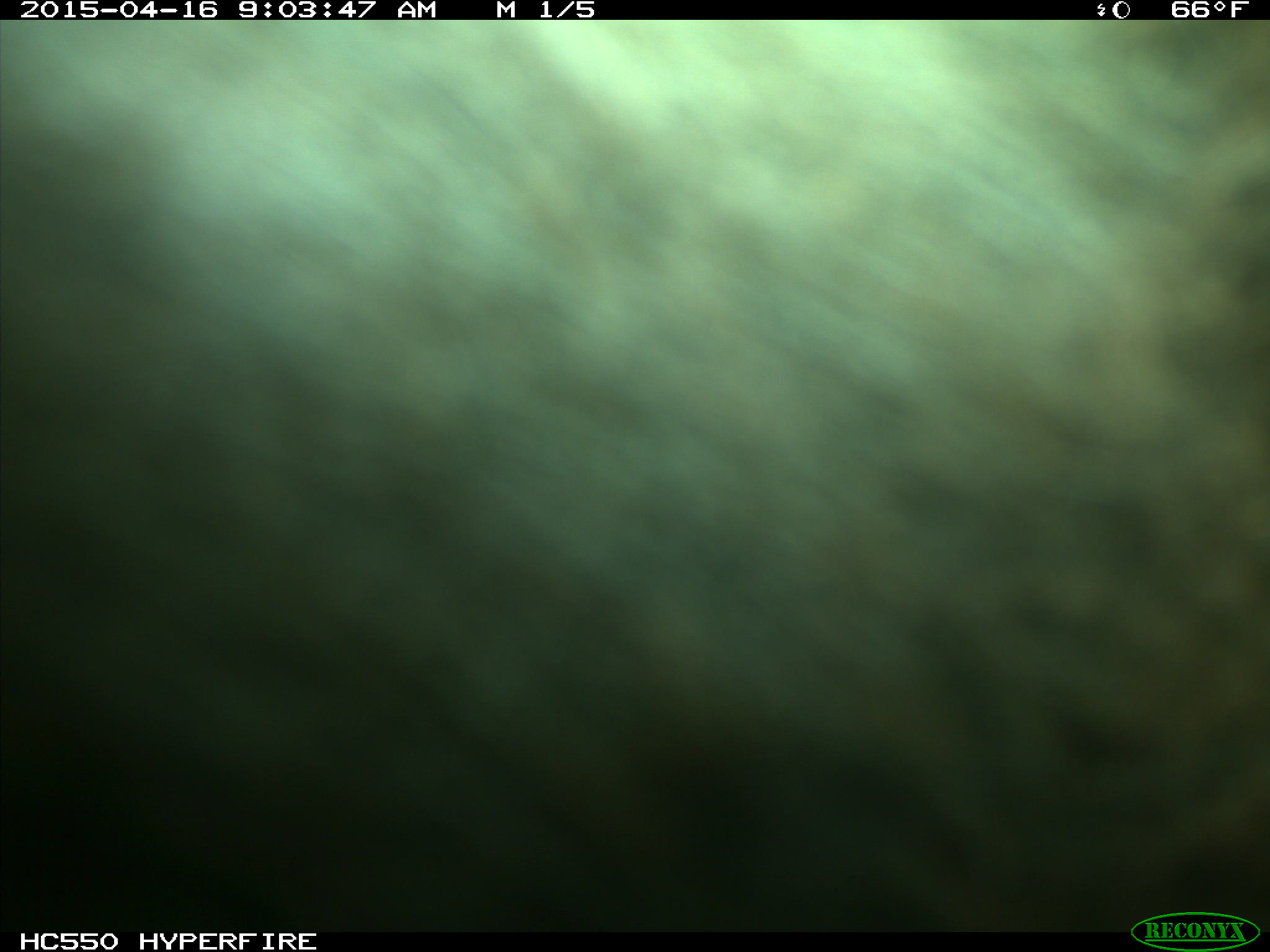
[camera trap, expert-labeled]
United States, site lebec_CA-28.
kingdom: Animalia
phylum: Chordata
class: Mammalia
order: Artiodactyla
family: Bovidae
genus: Bos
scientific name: Bos taurus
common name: domestic cow